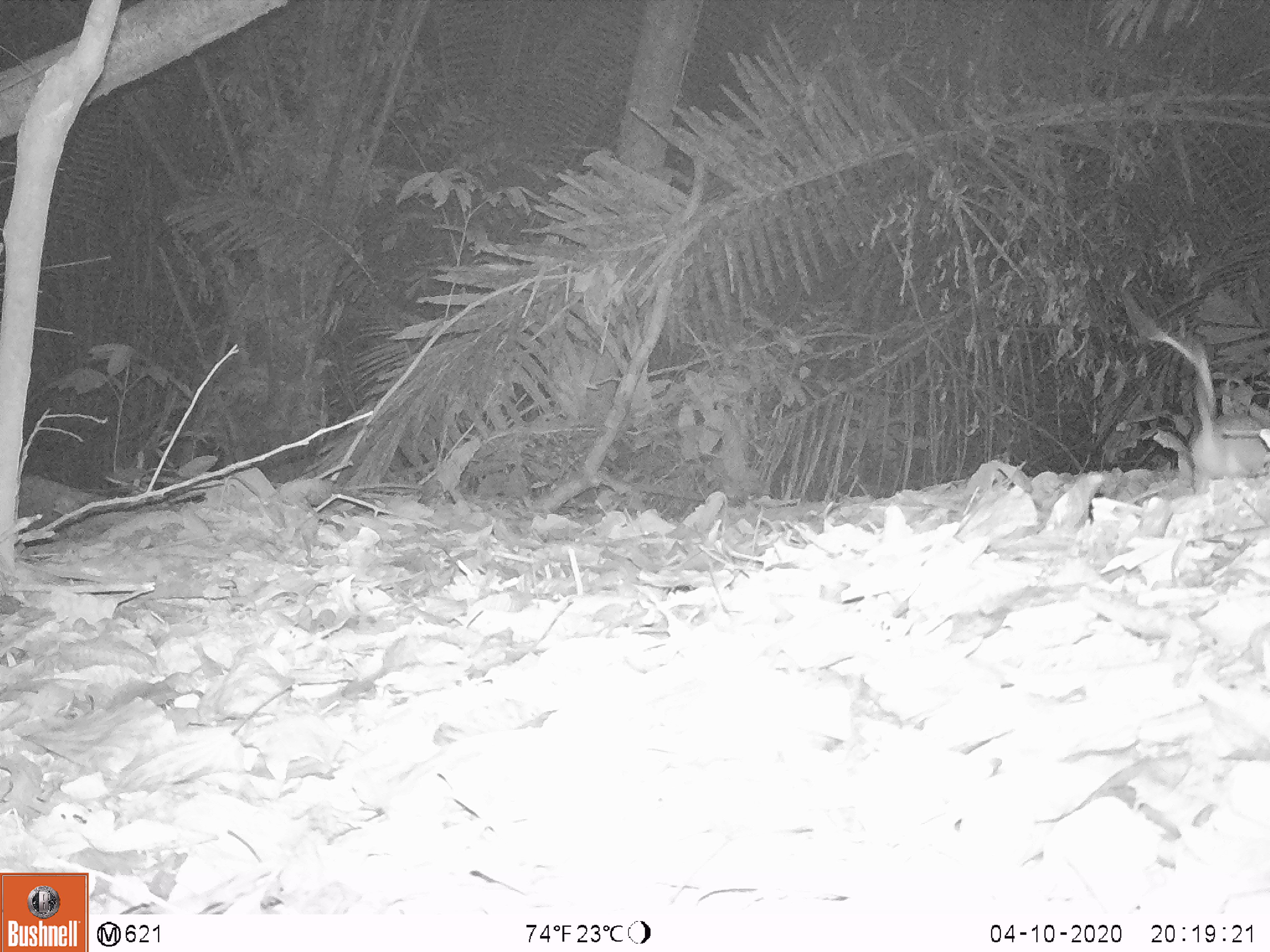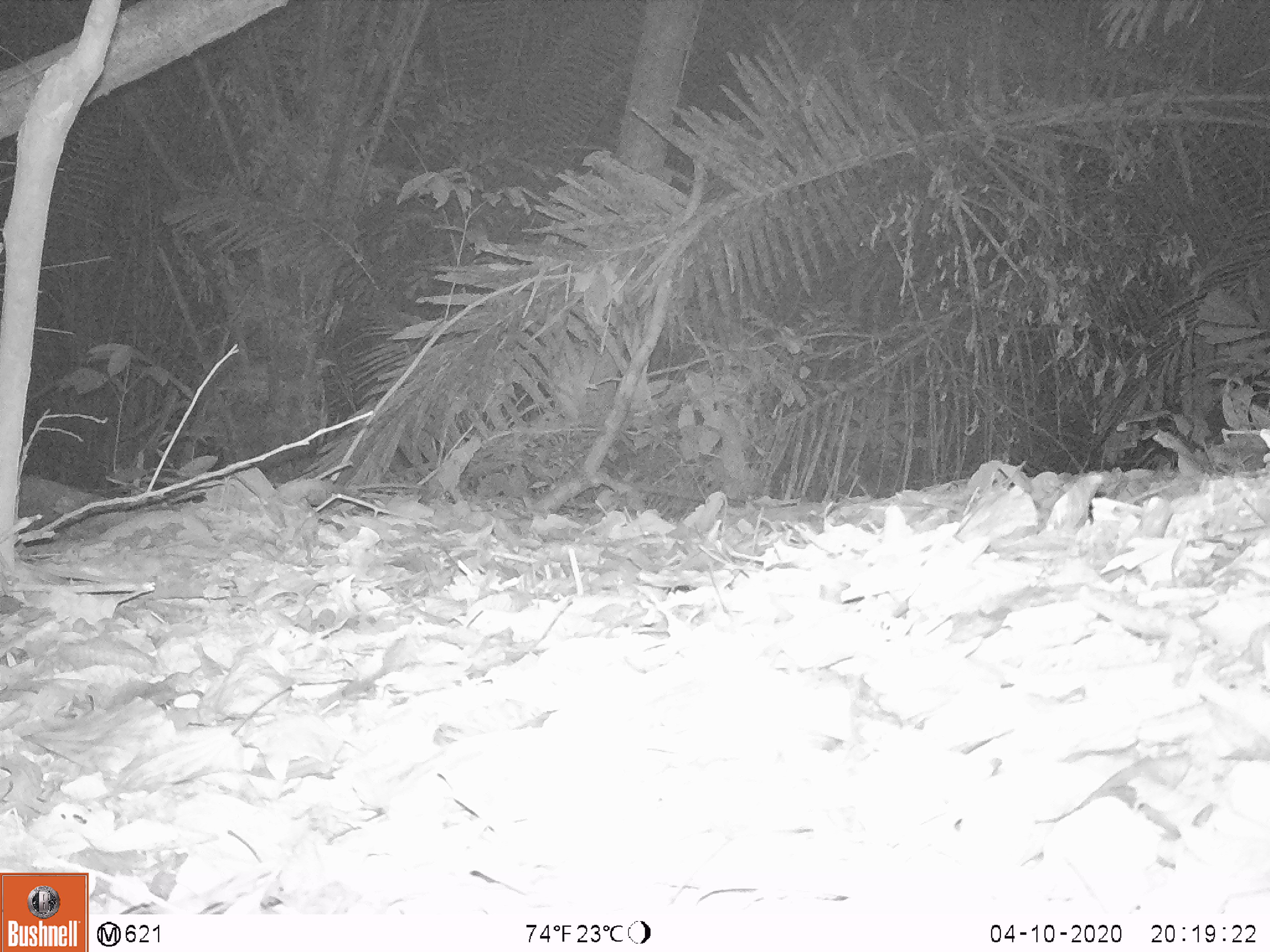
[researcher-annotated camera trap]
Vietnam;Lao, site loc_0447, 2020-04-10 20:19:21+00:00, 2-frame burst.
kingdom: Animalia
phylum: Chordata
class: Mammalia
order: Rodentia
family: Muridae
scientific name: Muridae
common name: old-world mice and rats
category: unidentified murid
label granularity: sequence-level